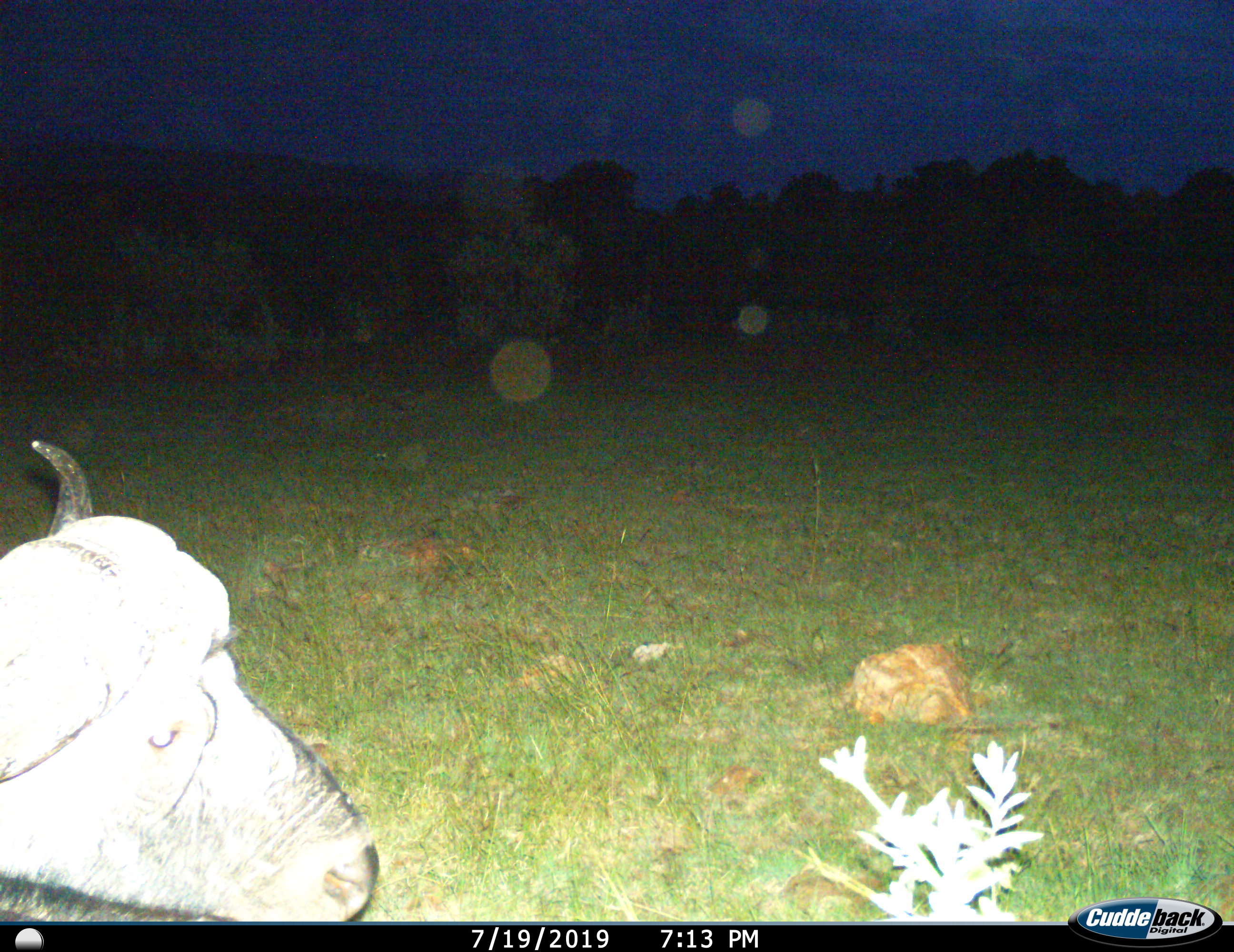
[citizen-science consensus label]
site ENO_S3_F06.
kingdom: Animalia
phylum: Chordata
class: Mammalia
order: Artiodactyla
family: Bovidae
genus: Syncerus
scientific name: Syncerus caffer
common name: african buffalo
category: buffalo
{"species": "buffalo (african buffalo) (Syncerus caffer)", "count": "1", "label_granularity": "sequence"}